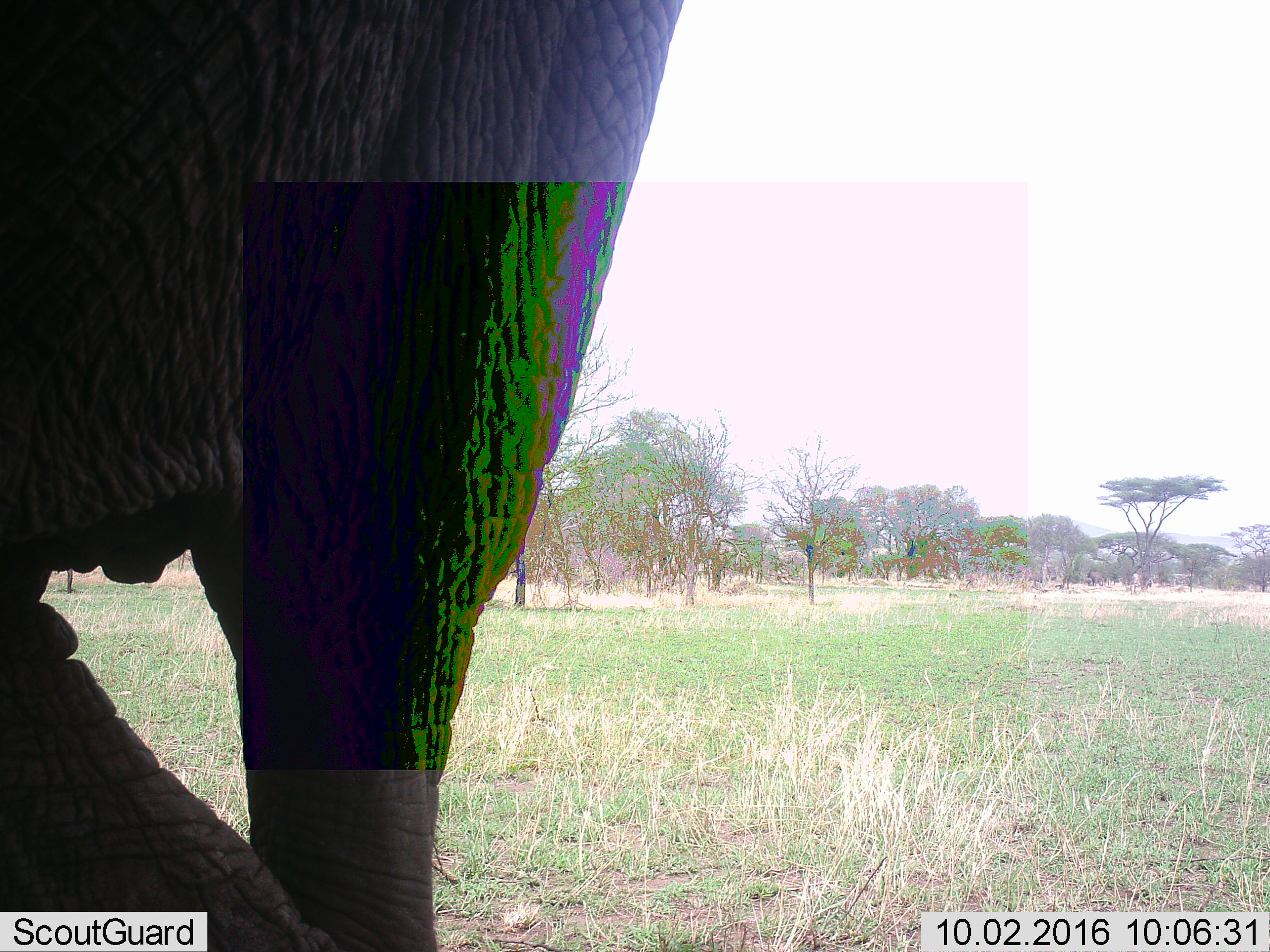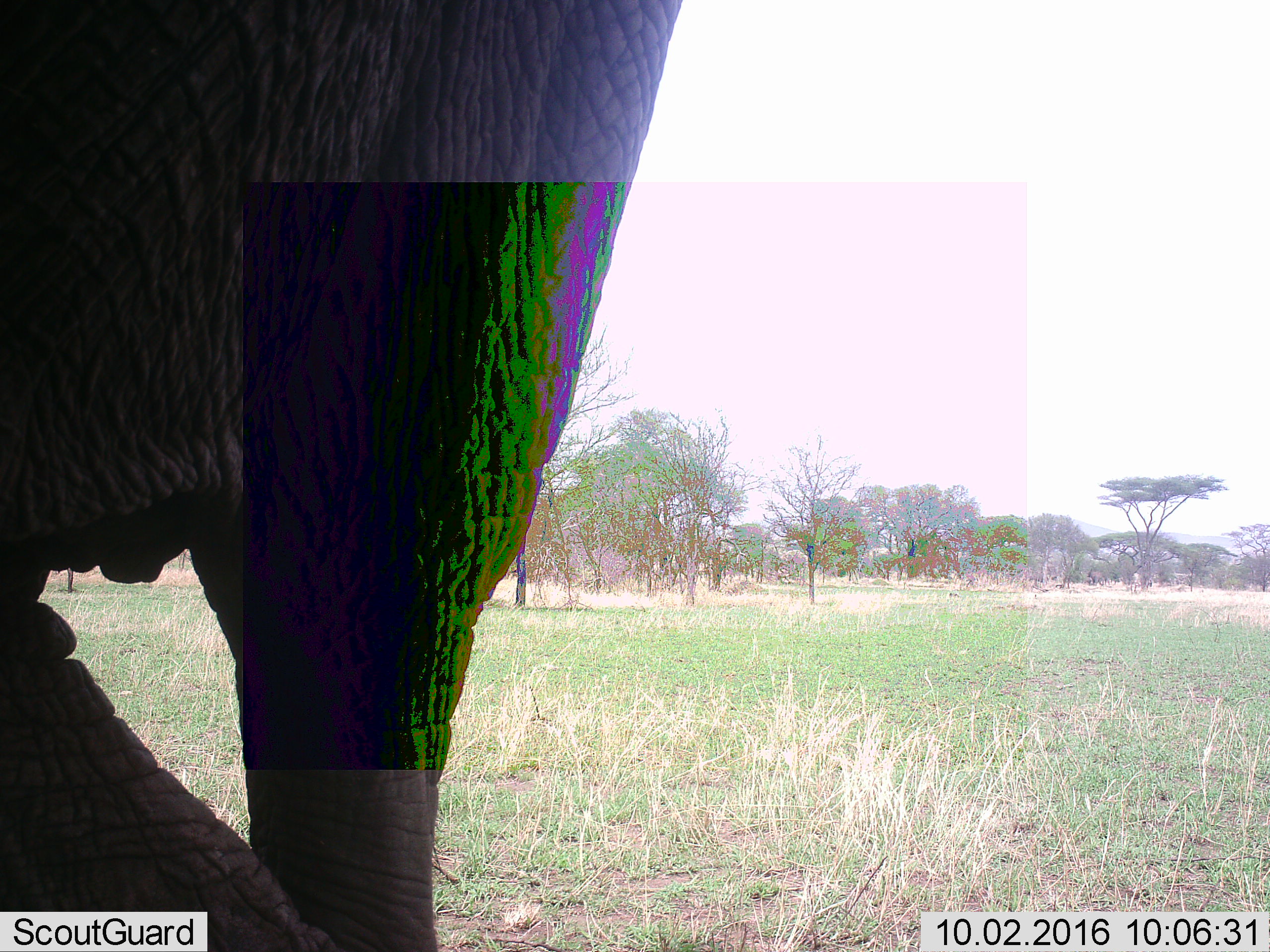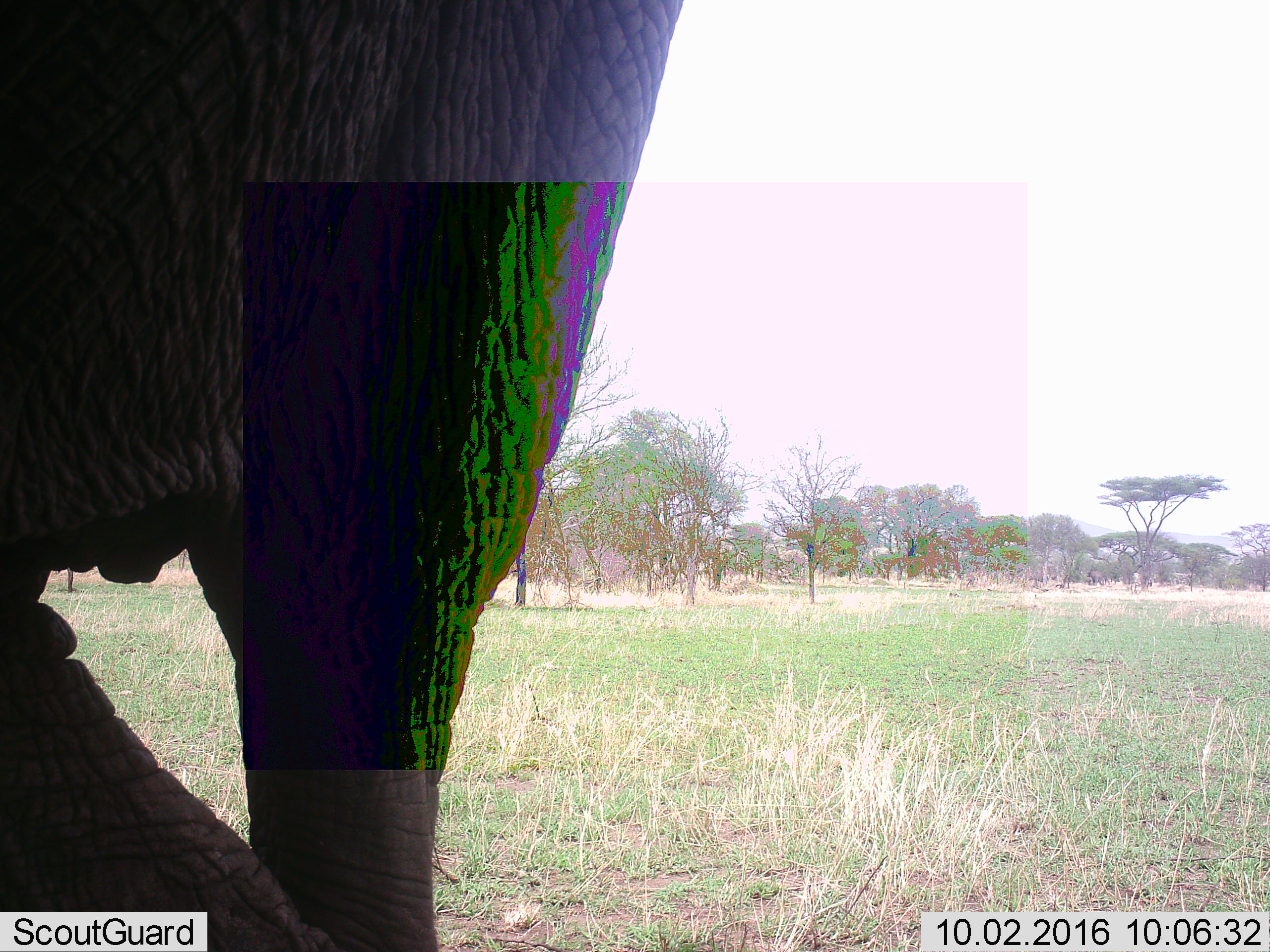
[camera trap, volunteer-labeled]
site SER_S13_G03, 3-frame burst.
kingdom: Animalia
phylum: Chordata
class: Mammalia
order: Proboscidea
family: Elephantidae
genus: Loxodonta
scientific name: Loxodonta africana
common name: african bush elephant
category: elephant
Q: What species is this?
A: Elephant (african bush elephant) (Loxodonta africana).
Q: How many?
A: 1.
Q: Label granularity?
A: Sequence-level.